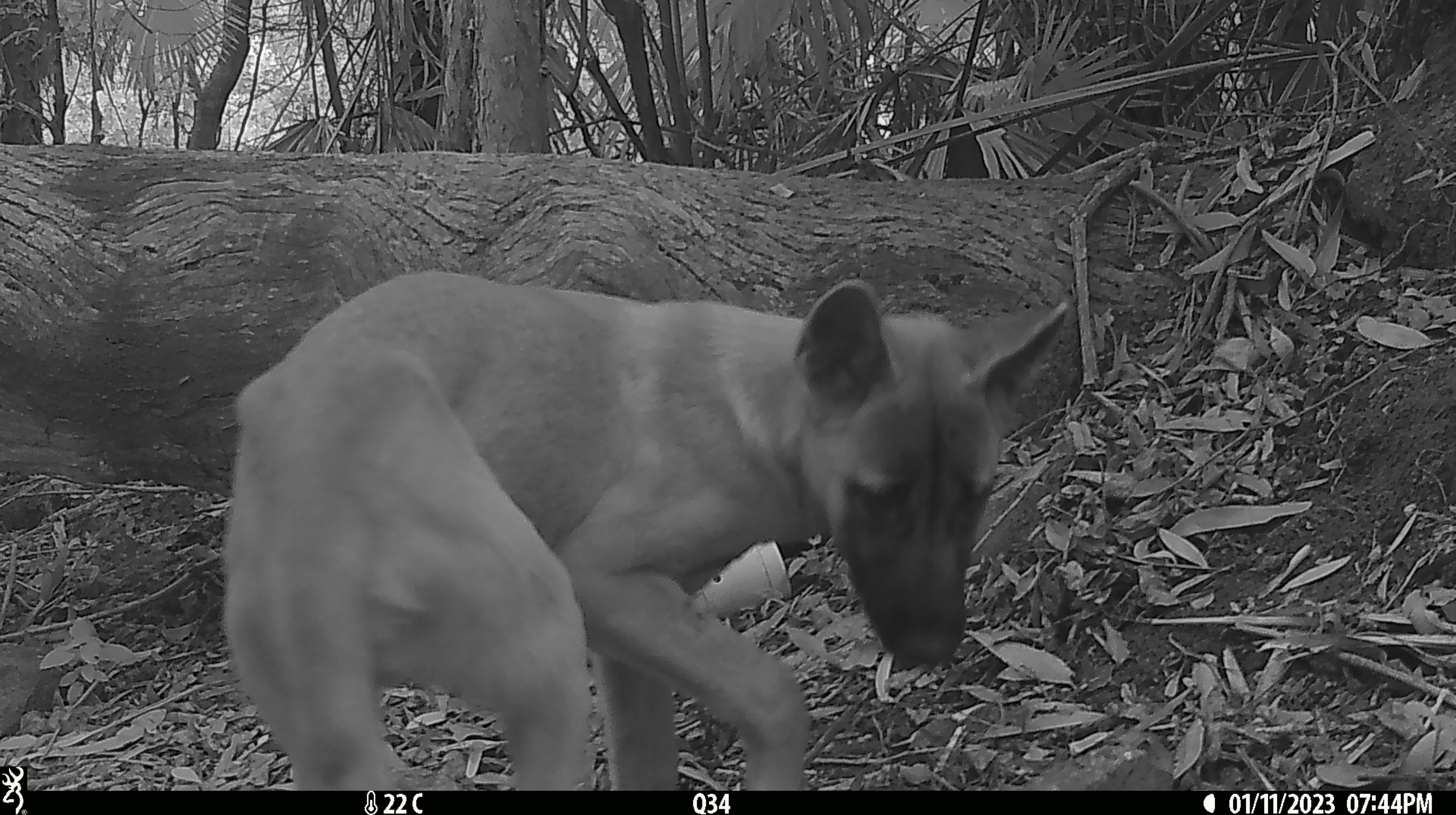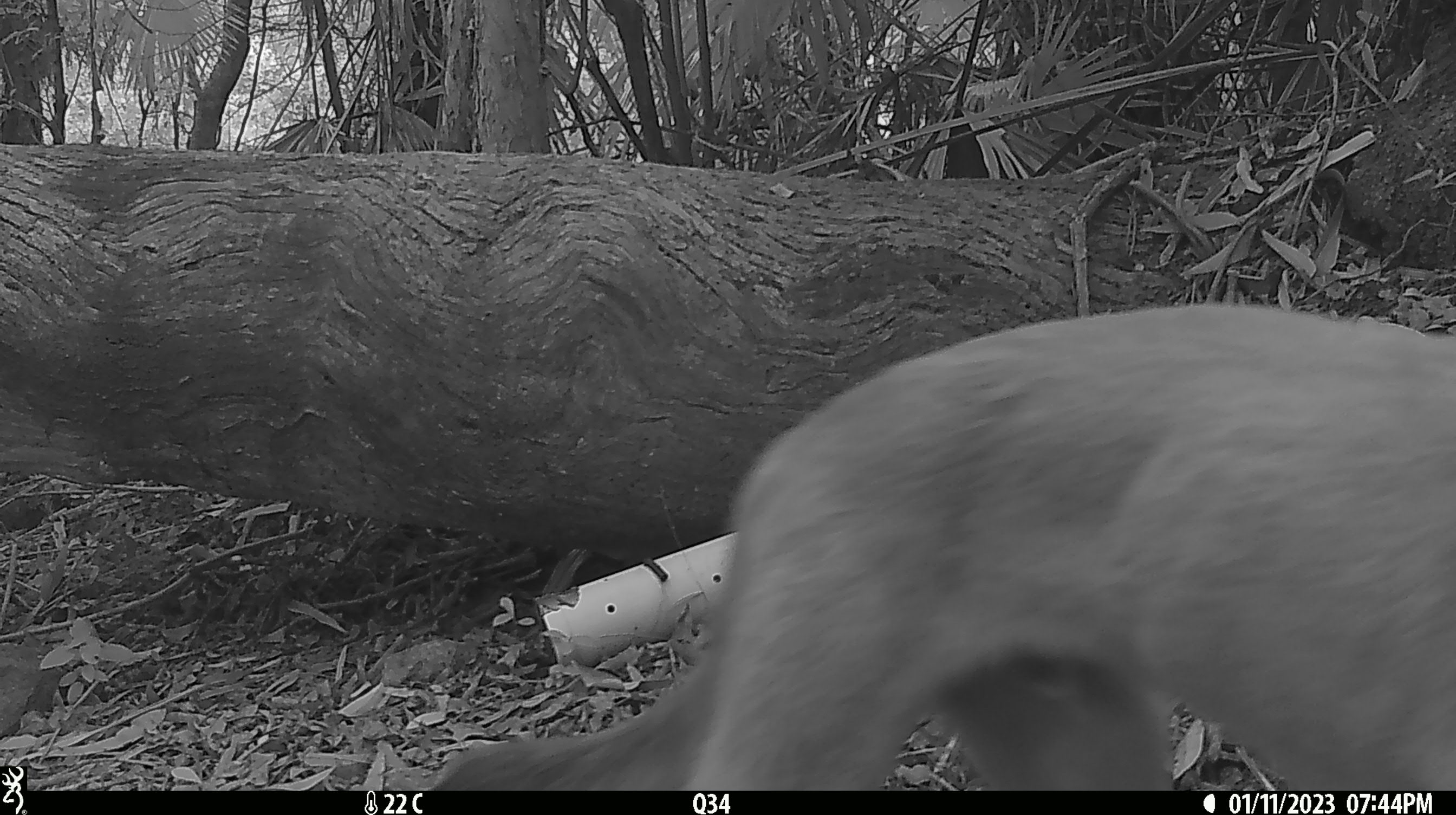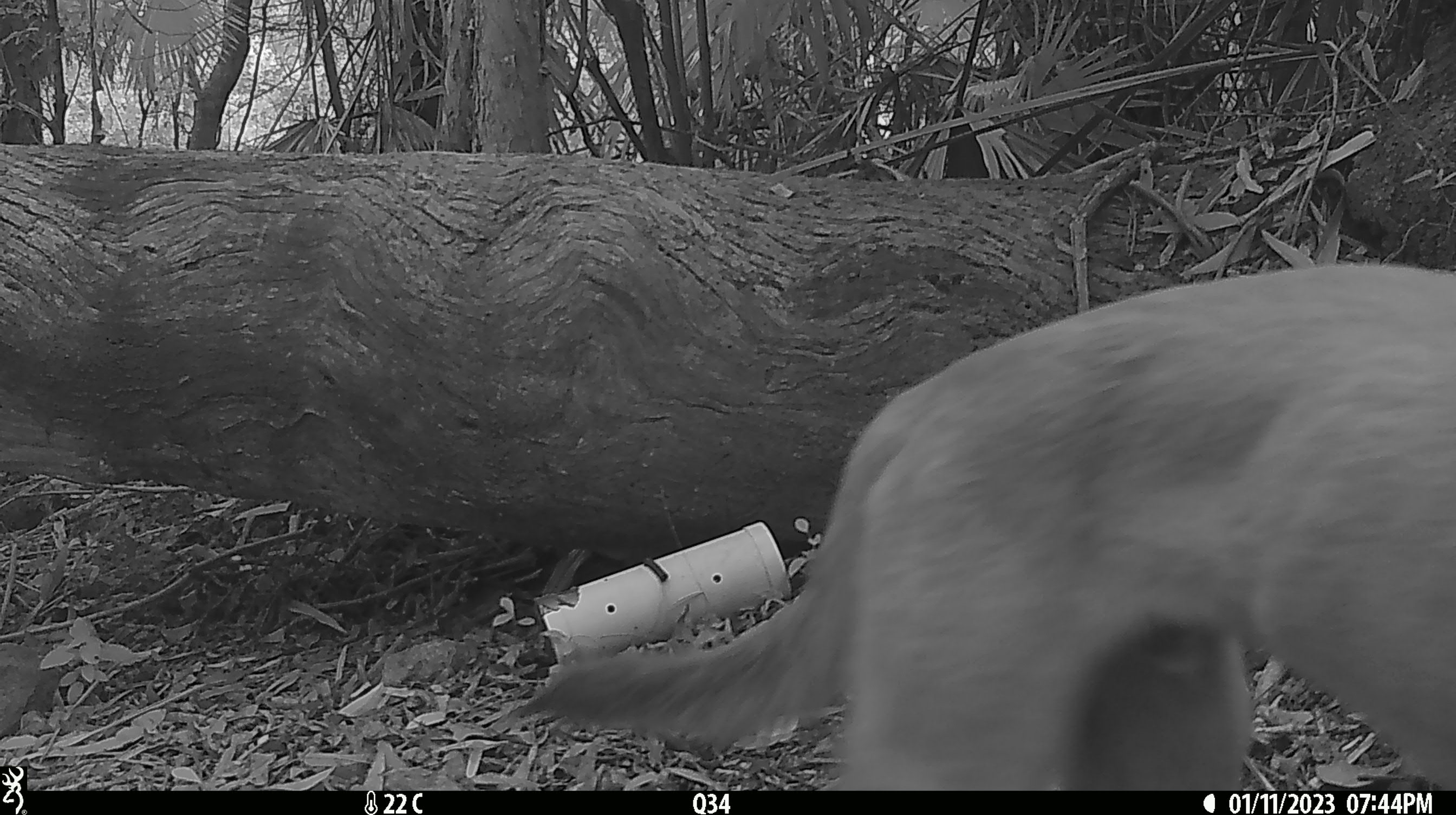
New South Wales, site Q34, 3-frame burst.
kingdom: Animalia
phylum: Chordata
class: Mammalia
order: Carnivora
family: Canidae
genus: Canis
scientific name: Canis familiaris dingo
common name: dingo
Dingo (Canis familiaris dingo).